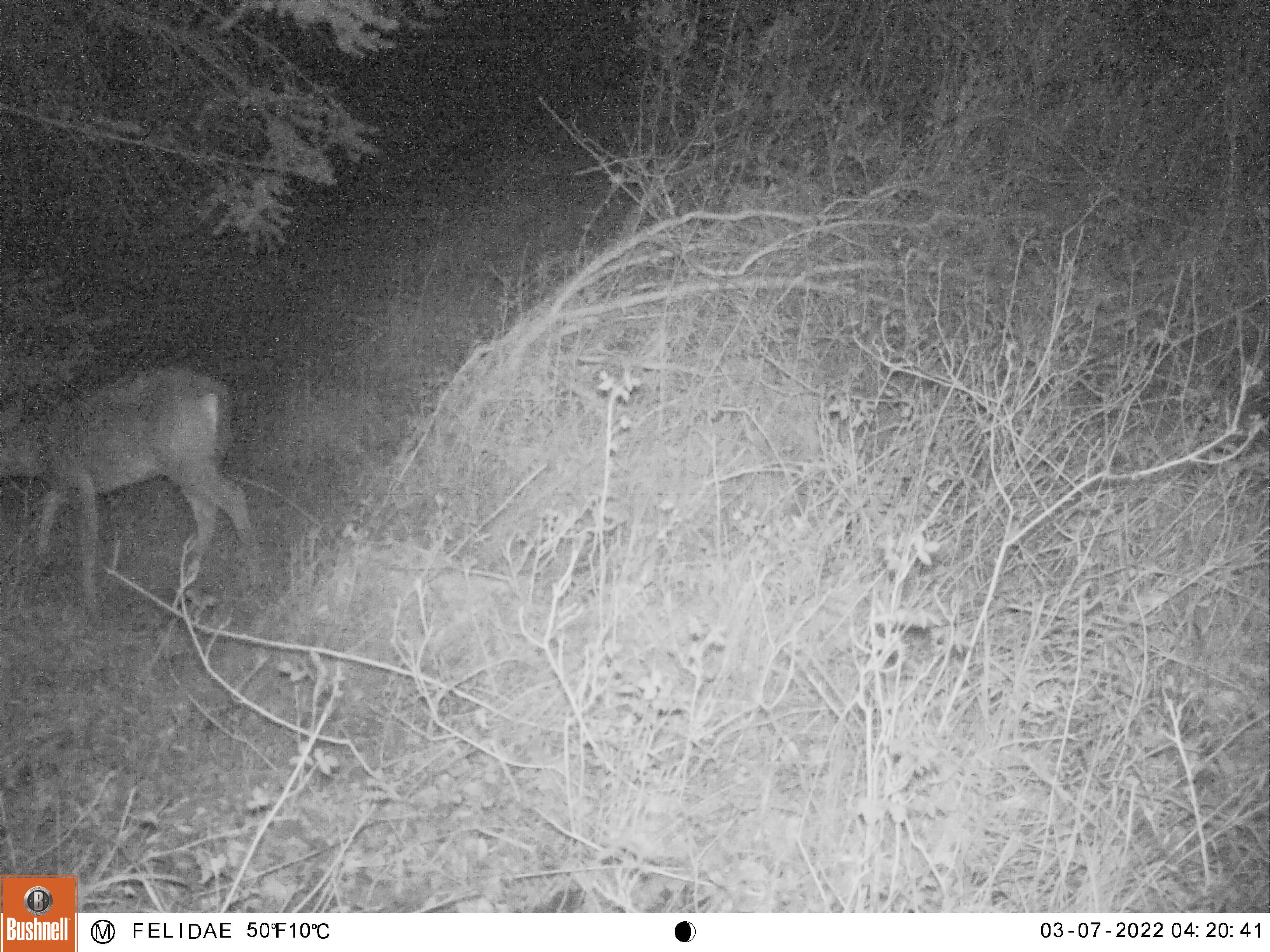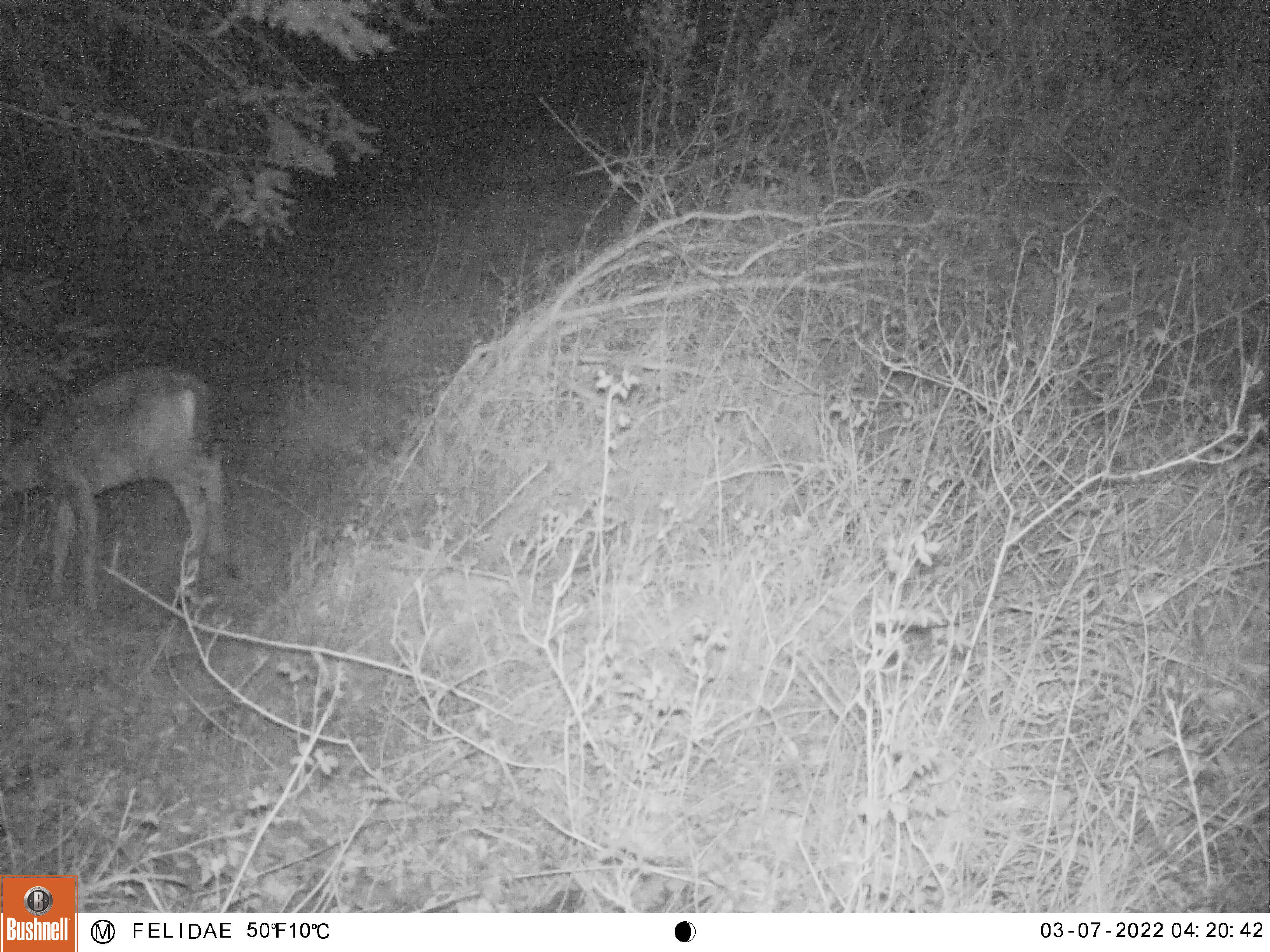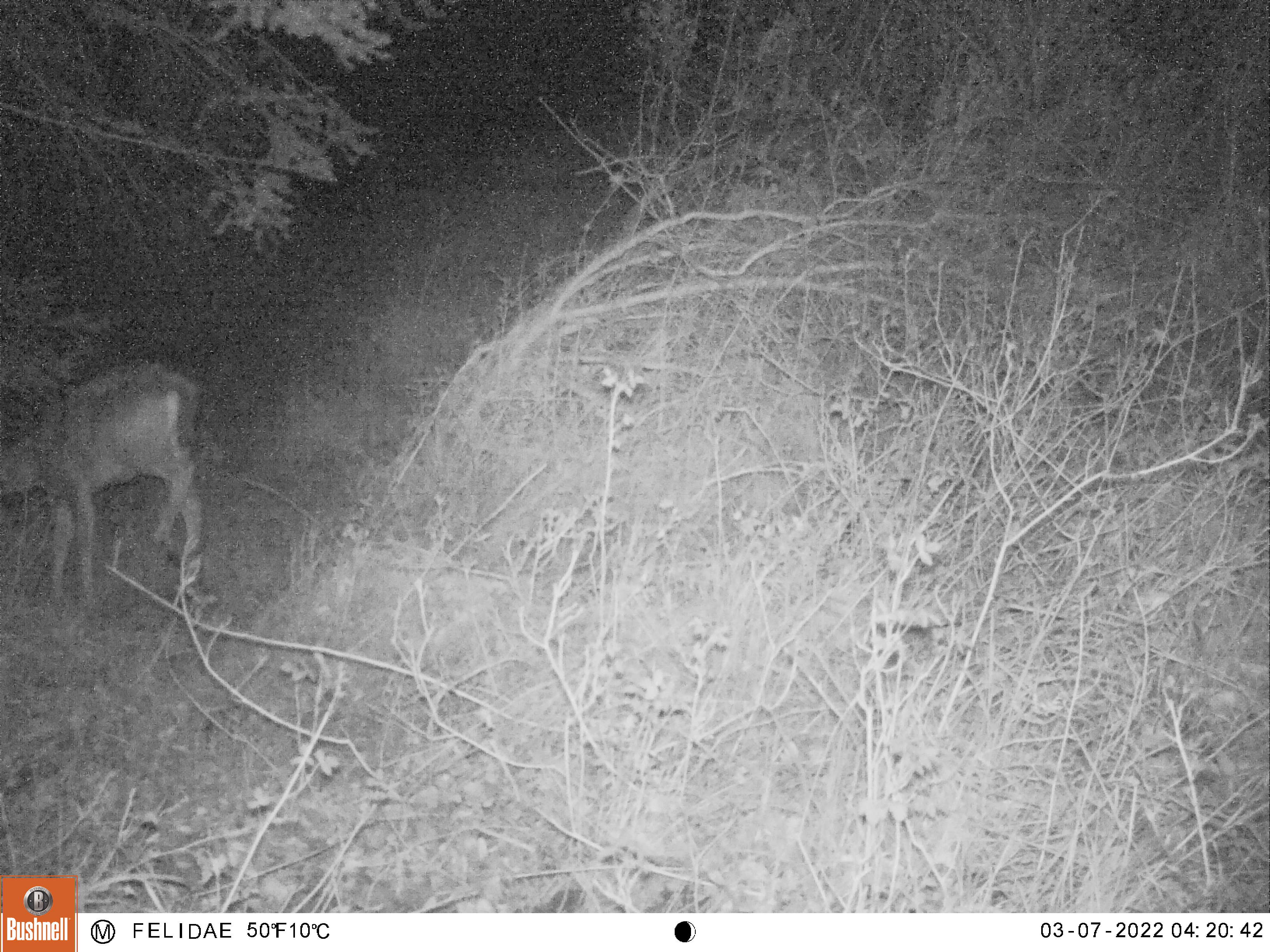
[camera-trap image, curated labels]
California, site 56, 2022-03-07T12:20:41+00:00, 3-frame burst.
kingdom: Animalia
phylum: Chordata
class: Mammalia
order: Artiodactyla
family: Cervidae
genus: Odocoileus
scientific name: Odocoileus hemionus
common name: mule deer